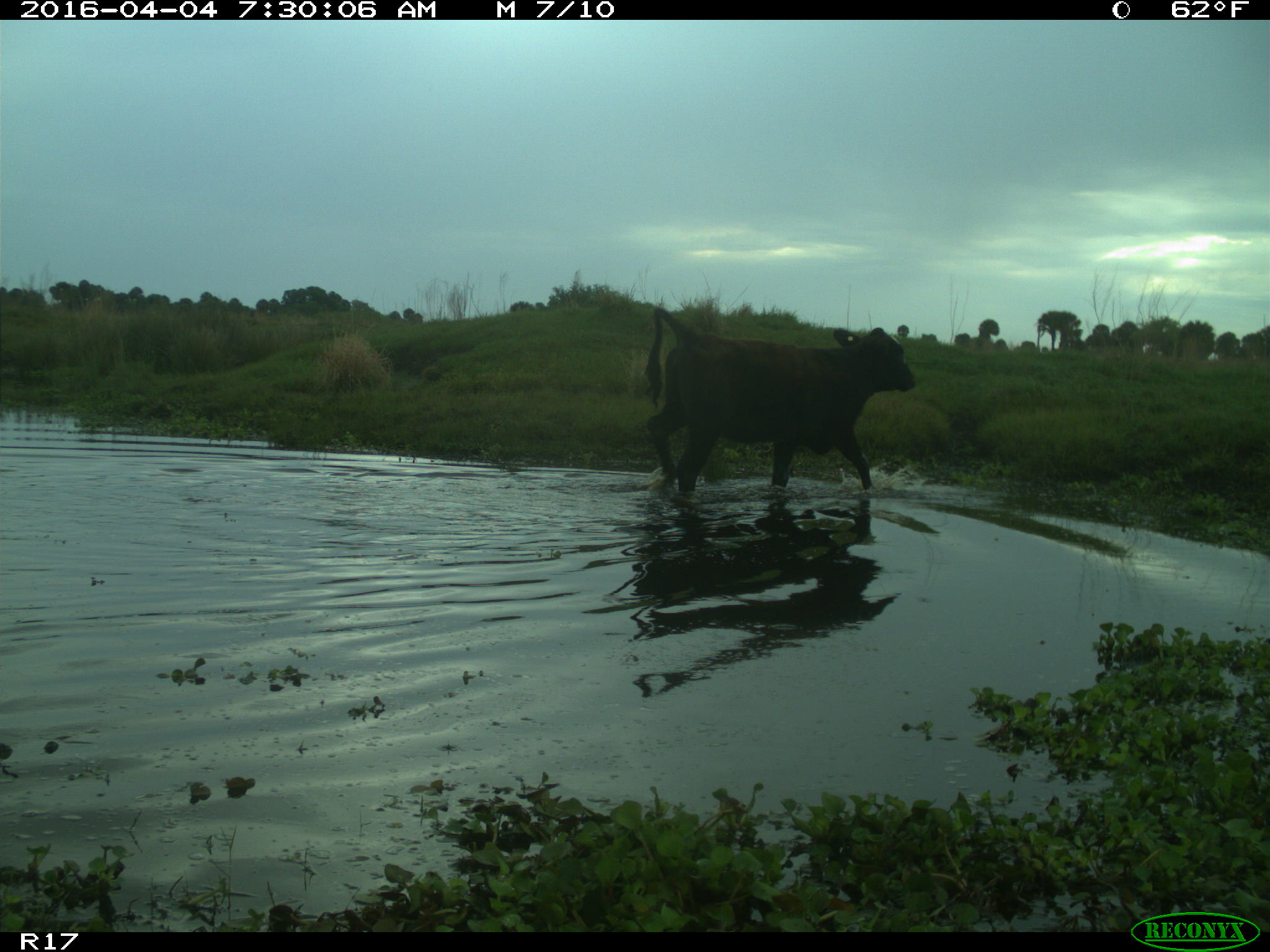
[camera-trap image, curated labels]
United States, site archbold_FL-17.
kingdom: Animalia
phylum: Chordata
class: Mammalia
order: Artiodactyla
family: Bovidae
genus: Bos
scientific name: Bos taurus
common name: domestic cow